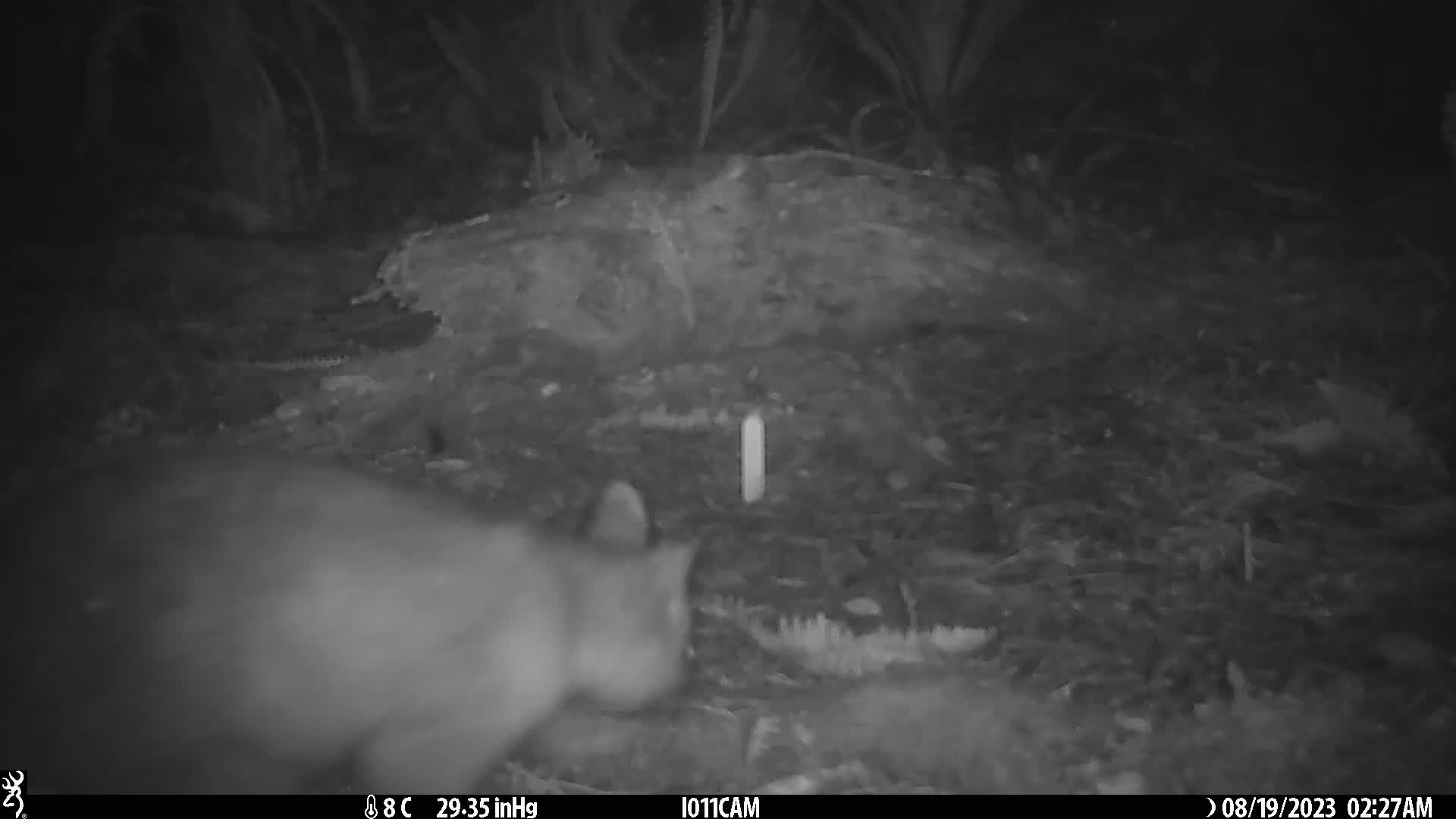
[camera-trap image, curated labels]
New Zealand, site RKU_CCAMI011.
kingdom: Animalia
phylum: Chordata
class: Mammalia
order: Diprotodontia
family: Phalangeridae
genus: Trichosurus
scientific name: Trichosurus vulpecula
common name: common brushtail possum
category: possum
Possum (common brushtail possum) (Trichosurus vulpecula).